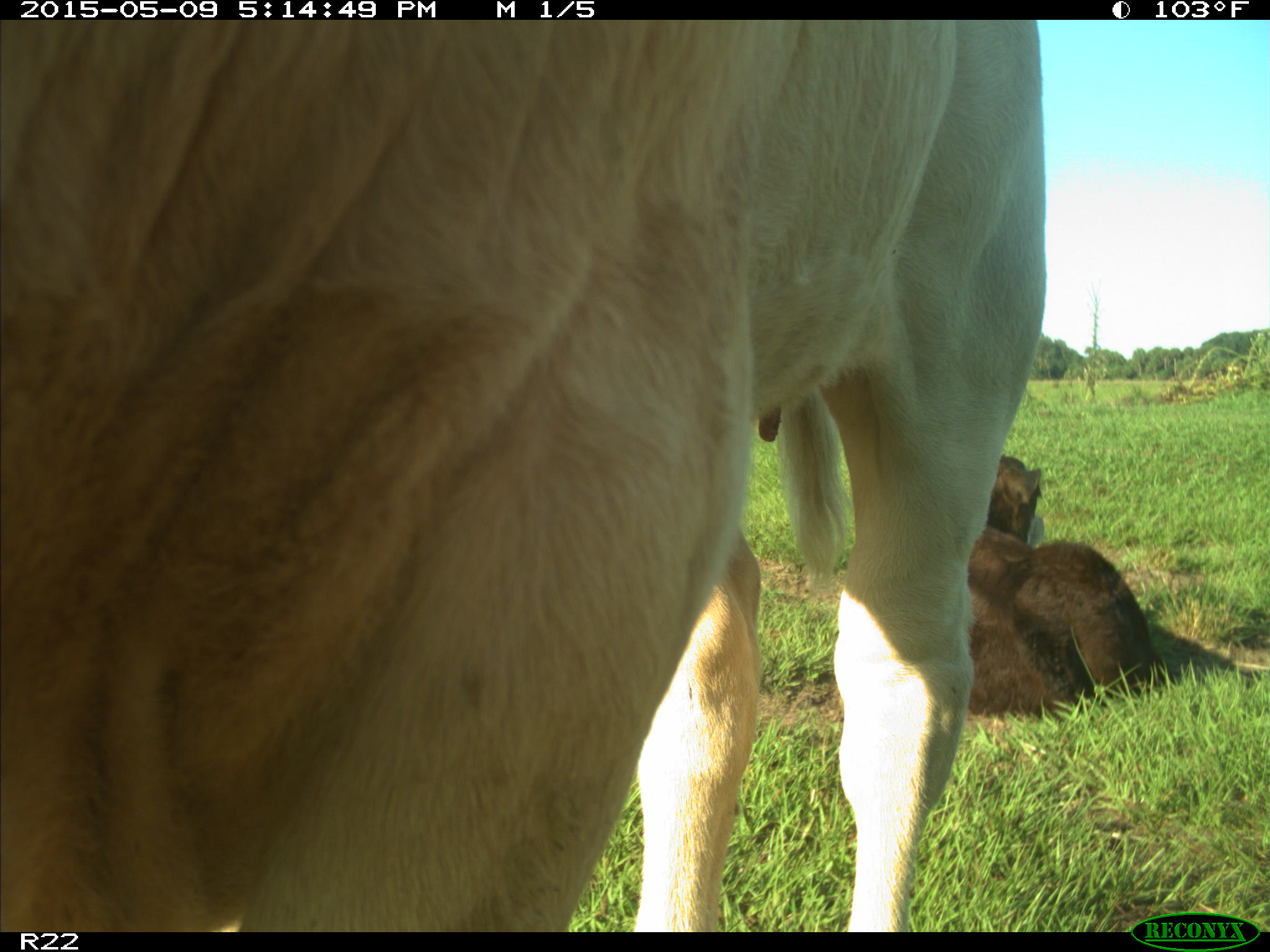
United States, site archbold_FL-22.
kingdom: Animalia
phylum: Chordata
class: Mammalia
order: Artiodactyla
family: Bovidae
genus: Bos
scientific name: Bos taurus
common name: domestic cow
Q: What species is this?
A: Bos taurus (domestic cow).